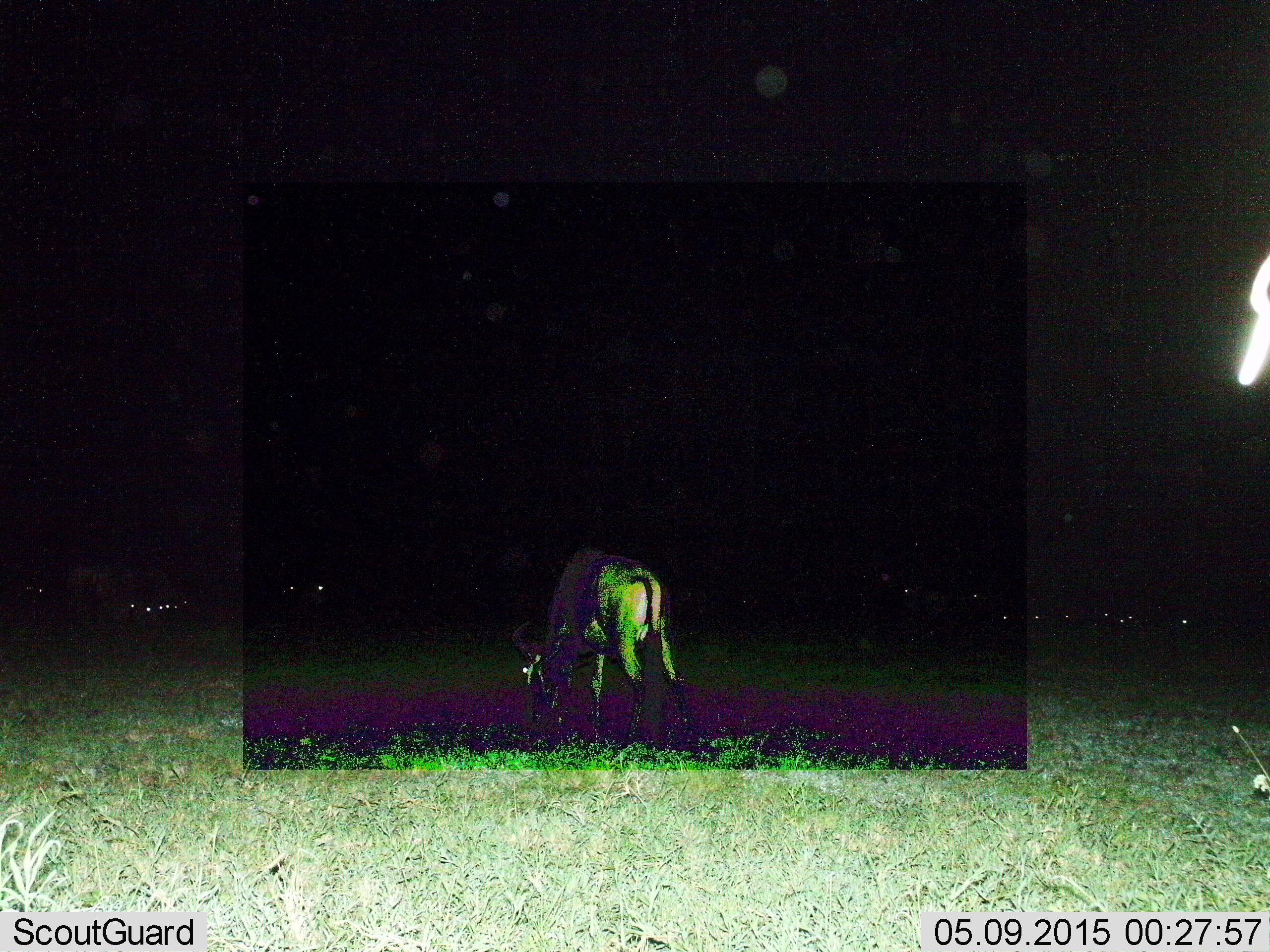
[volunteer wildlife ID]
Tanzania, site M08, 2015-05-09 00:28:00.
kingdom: Animalia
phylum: Chordata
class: Mammalia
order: Artiodactyla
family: Bovidae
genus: Connochaetes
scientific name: Connochaetes taurinus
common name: blue wildebeest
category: wildebeest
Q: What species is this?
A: Wildebeest (blue wildebeest) (Connochaetes taurinus).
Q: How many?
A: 11-50.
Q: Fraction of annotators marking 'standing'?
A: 70%.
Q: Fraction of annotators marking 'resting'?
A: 20%.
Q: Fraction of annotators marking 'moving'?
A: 0%.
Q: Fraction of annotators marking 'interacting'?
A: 0%.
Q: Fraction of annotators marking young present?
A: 0%.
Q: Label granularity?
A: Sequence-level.